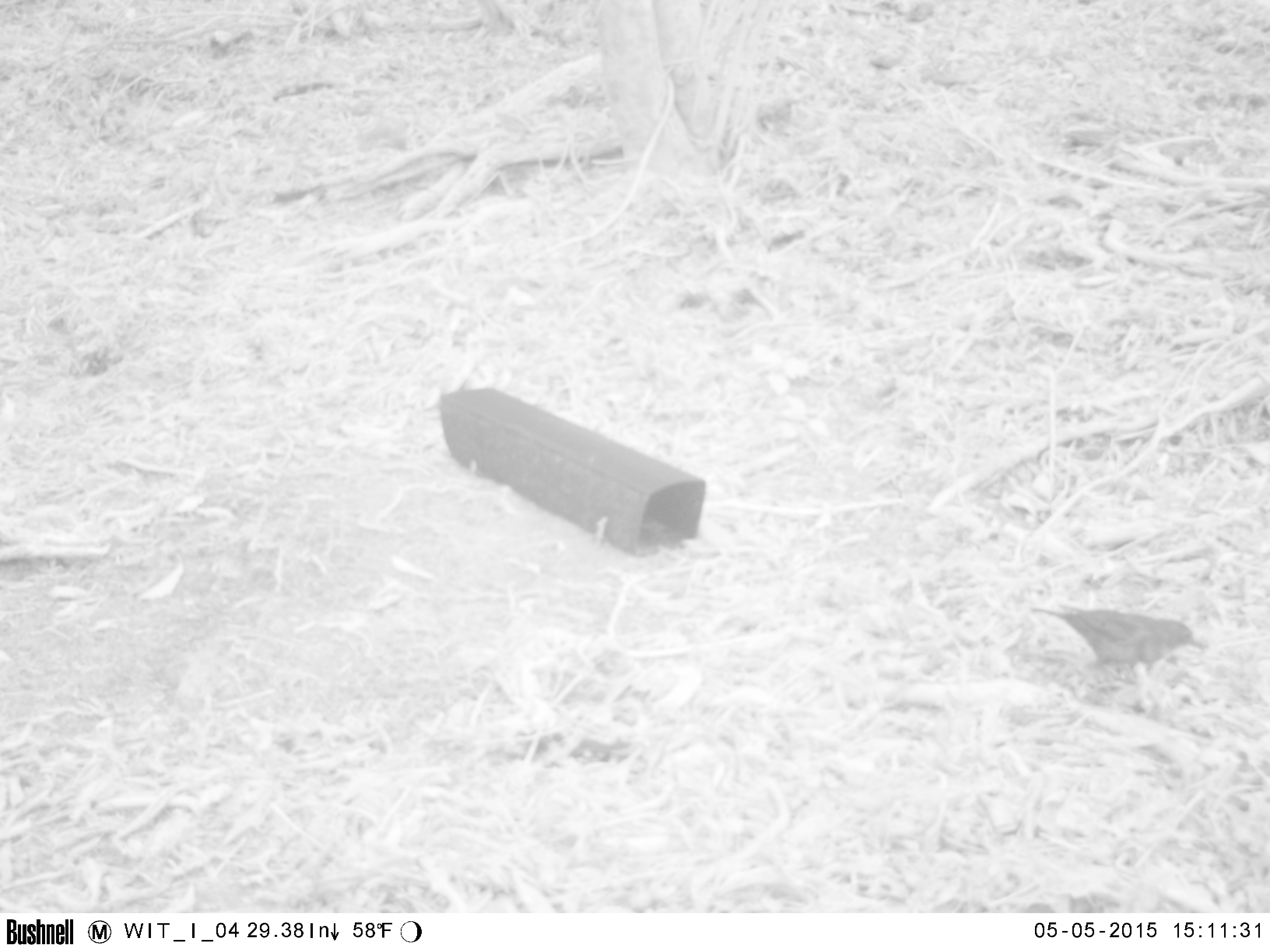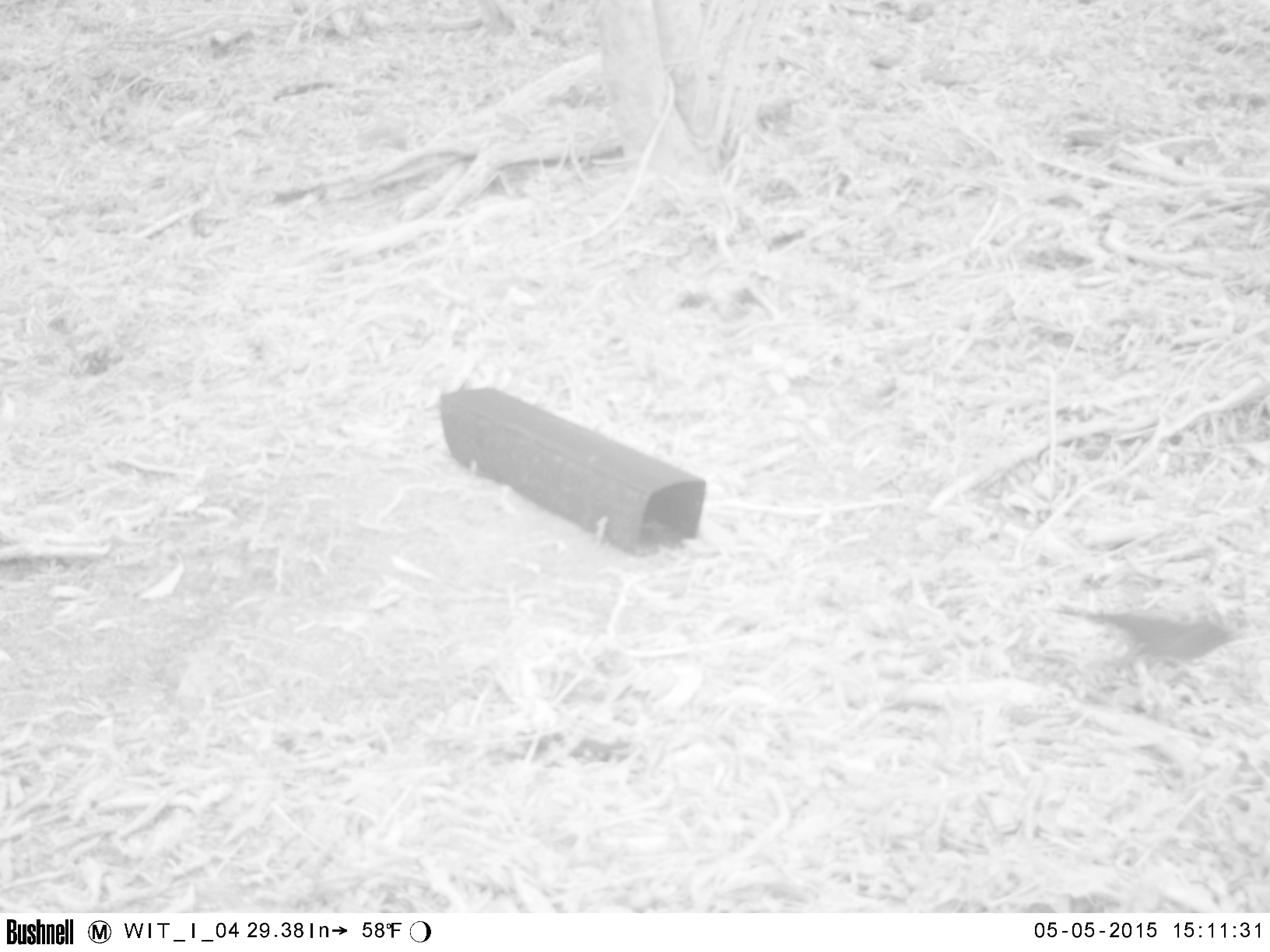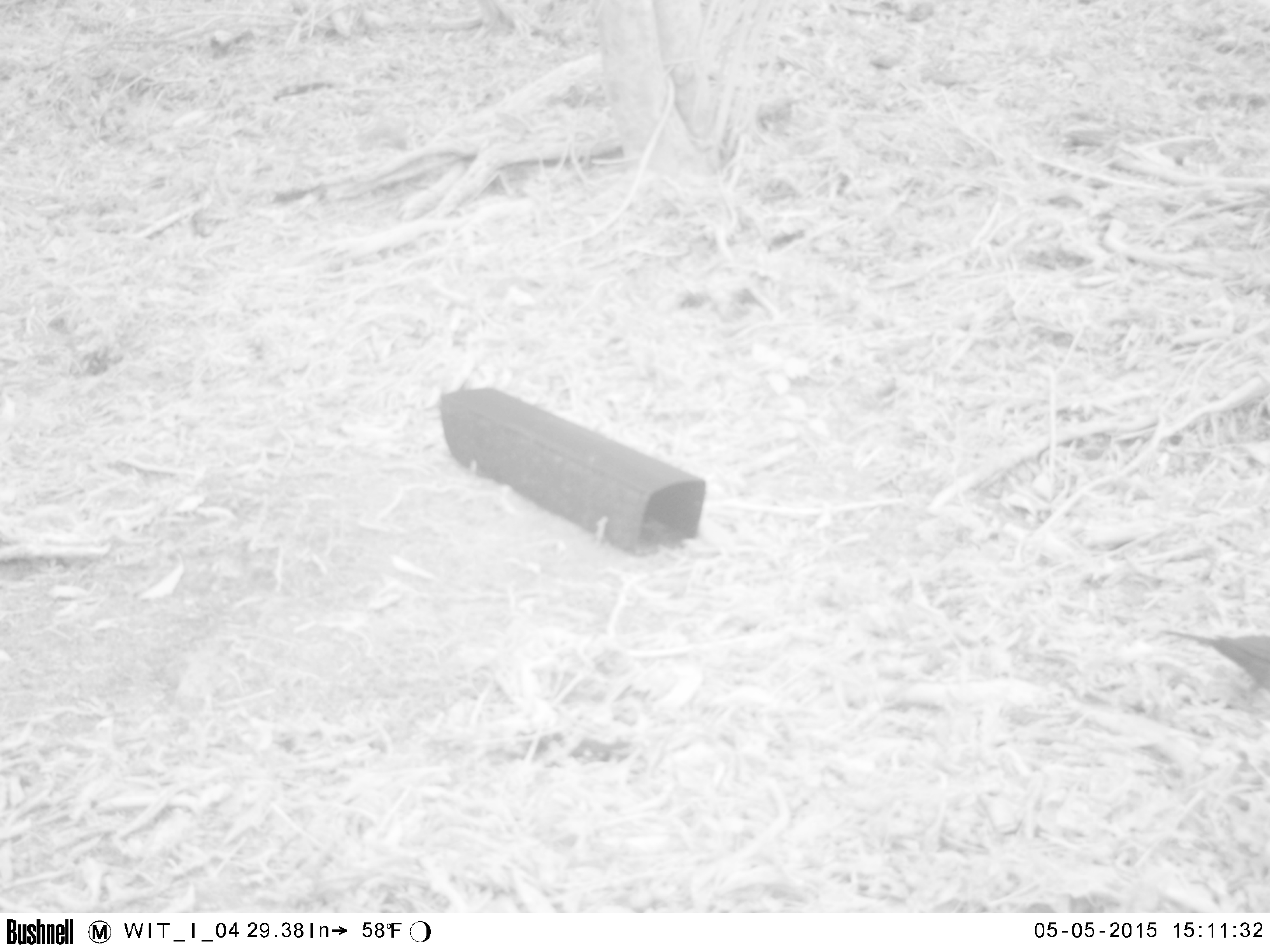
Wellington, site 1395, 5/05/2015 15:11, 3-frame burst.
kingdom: Animalia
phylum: Chordata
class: Aves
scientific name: Aves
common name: bird